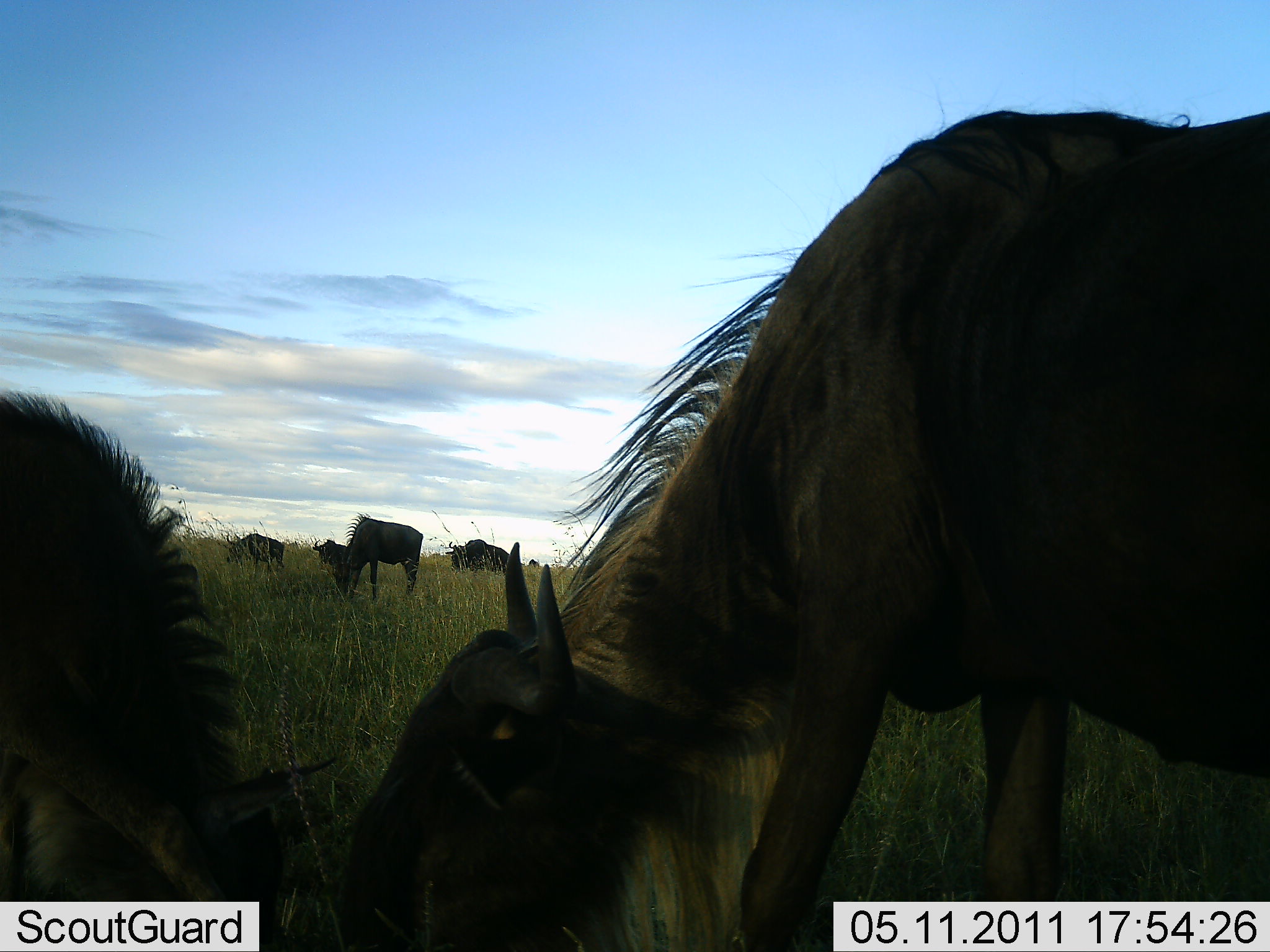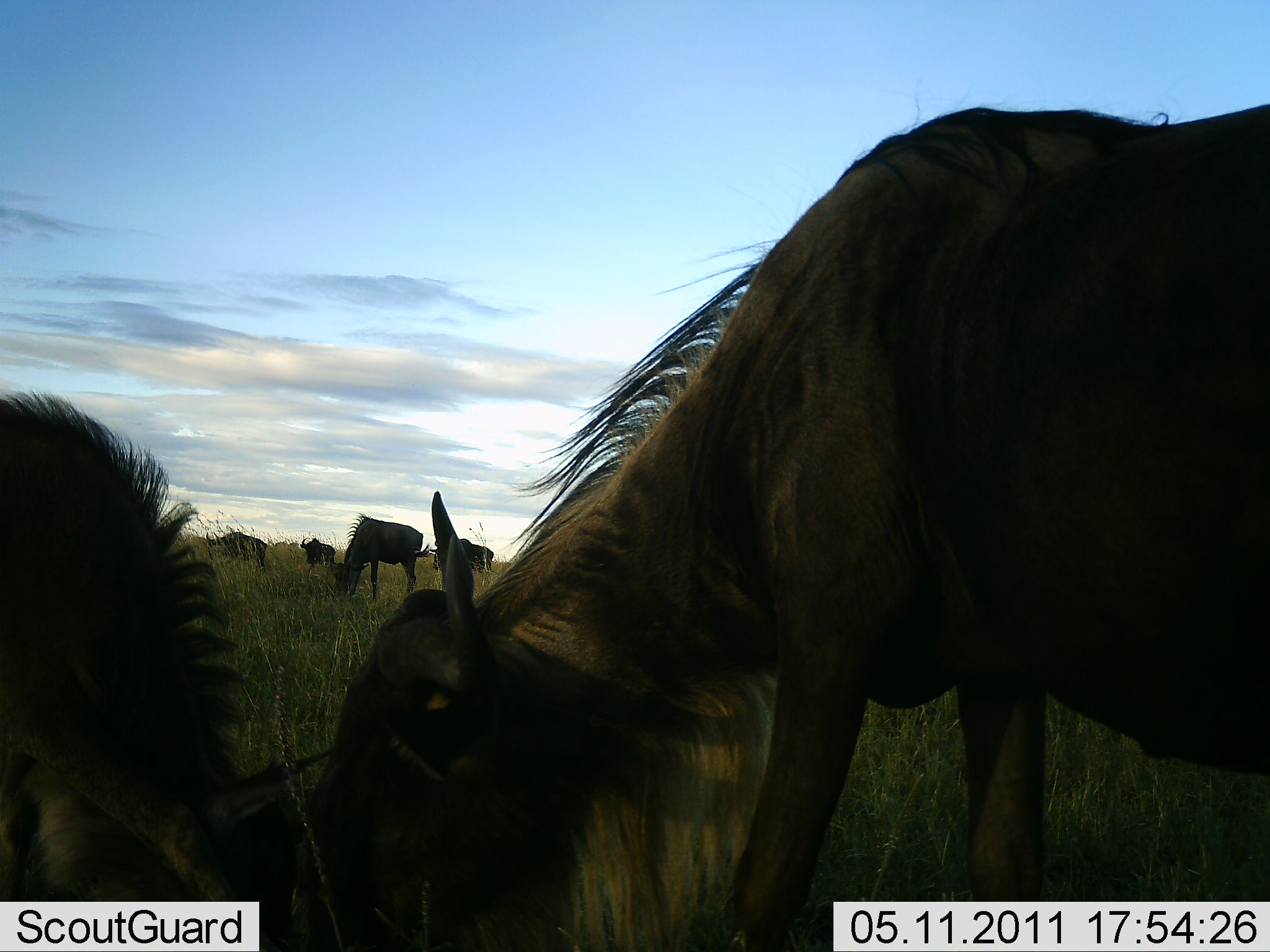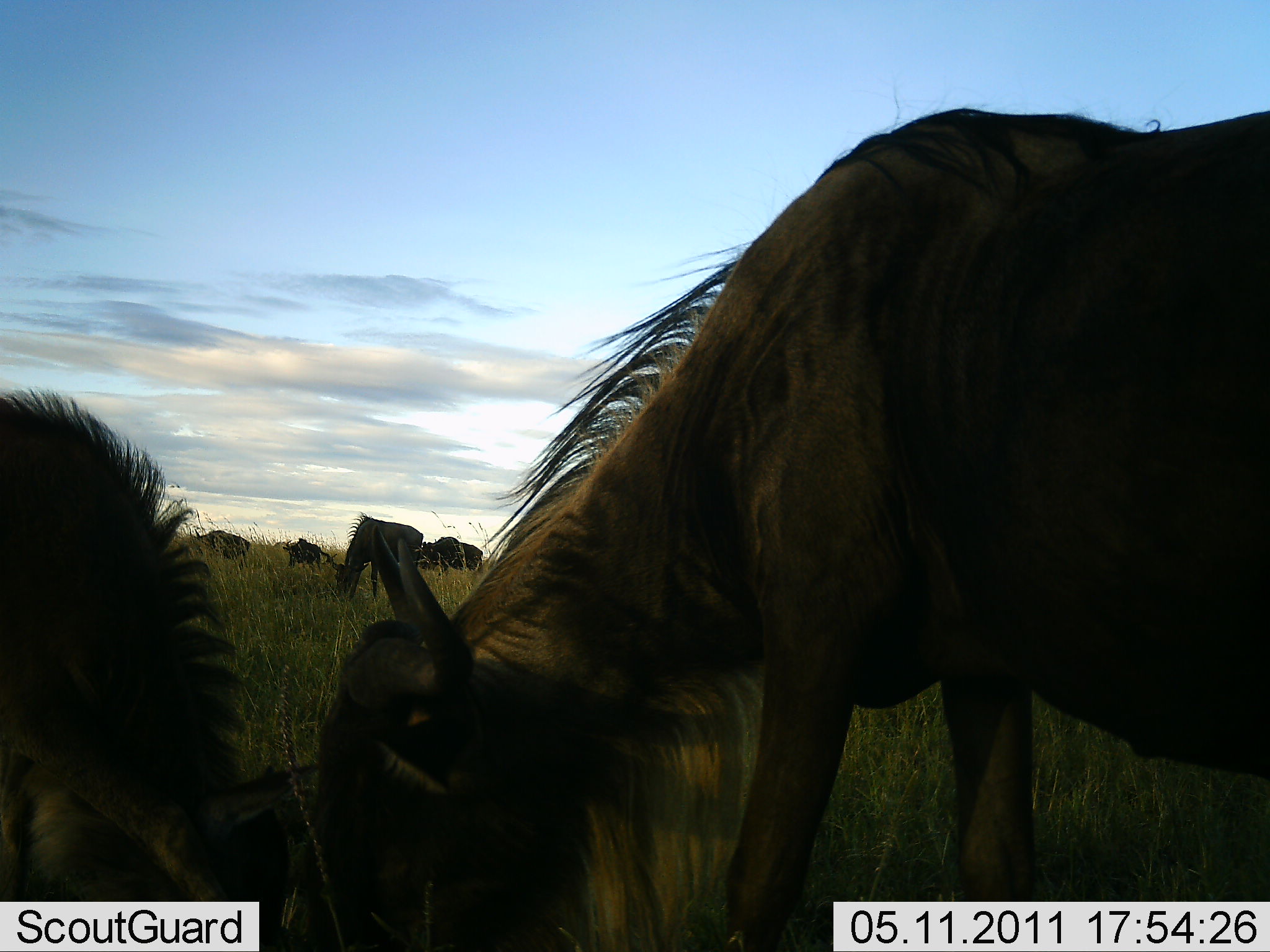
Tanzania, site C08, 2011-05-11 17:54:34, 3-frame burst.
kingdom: Animalia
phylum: Chordata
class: Mammalia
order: Artiodactyla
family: Bovidae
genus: Connochaetes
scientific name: Connochaetes taurinus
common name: blue wildebeest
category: wildebeest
Wildebeest (blue wildebeest) (Connochaetes taurinus), count 6. Behavior (volunteer vote fractions): standing 14%, resting 0%, moving 29%, interacting 0%. Young present (vote fraction): 0%. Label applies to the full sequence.